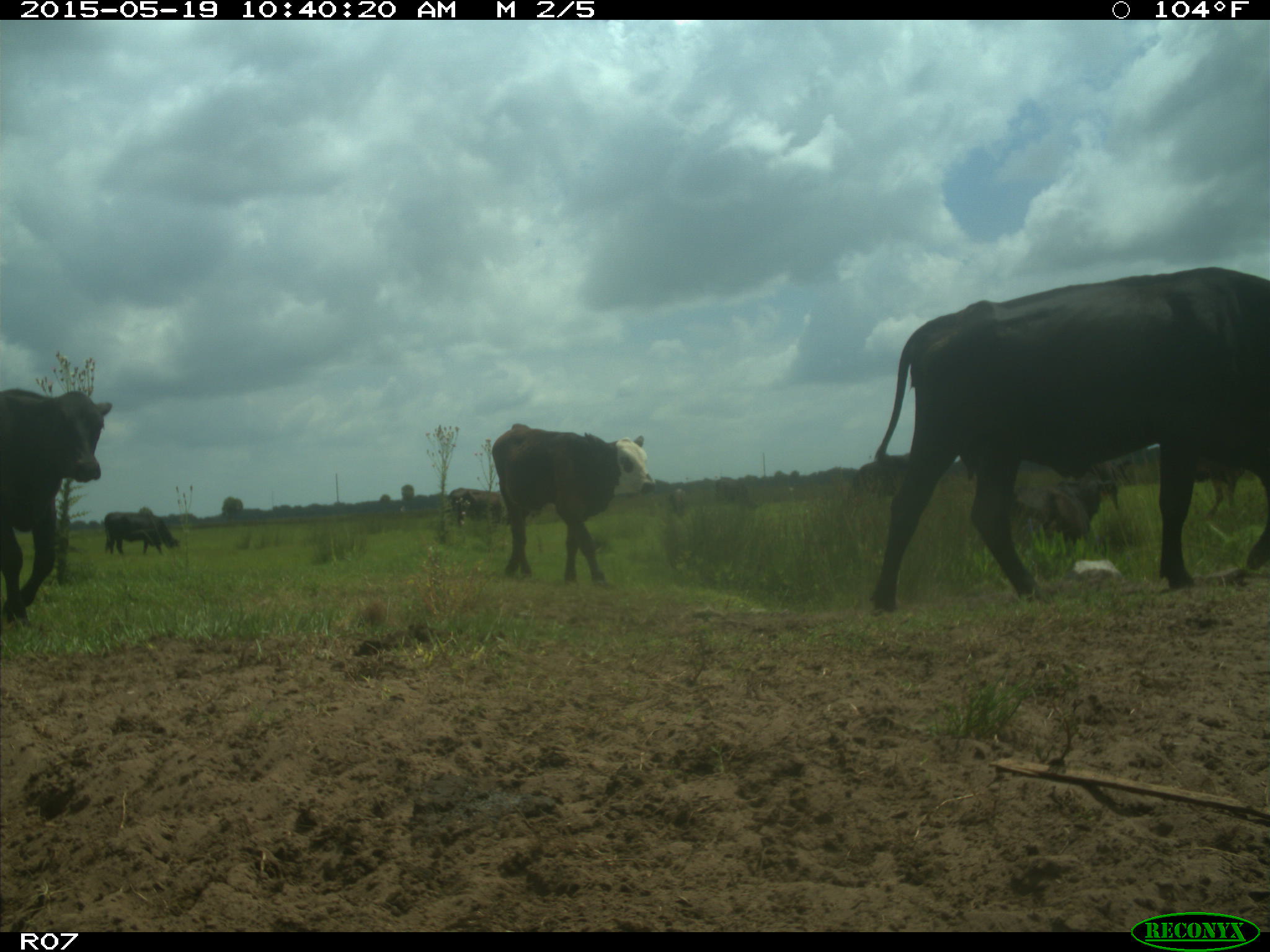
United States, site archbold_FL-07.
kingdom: Animalia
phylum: Chordata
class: Mammalia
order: Artiodactyla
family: Bovidae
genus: Bos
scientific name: Bos taurus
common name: domestic cow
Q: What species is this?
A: Bos taurus (domestic cow).